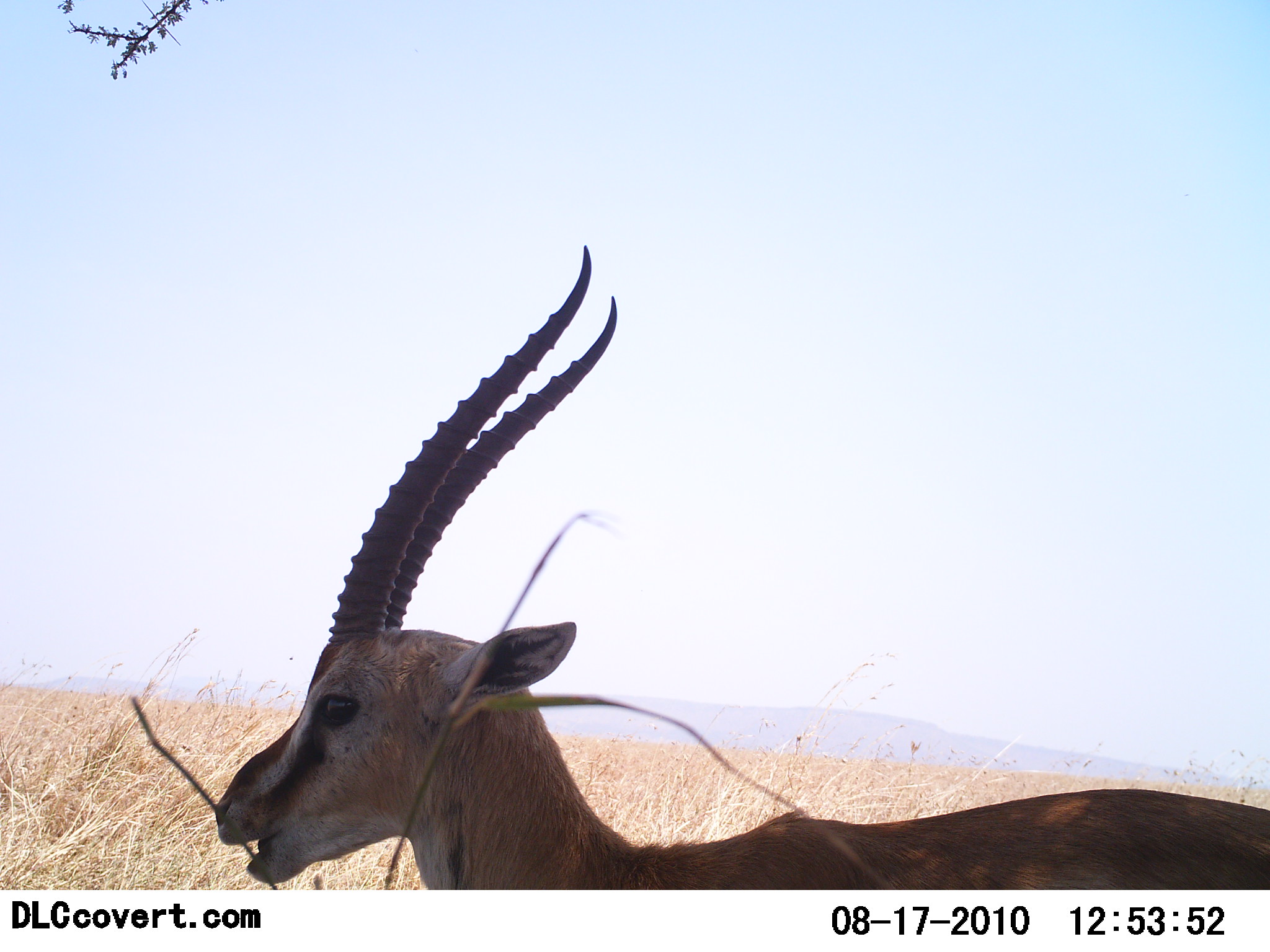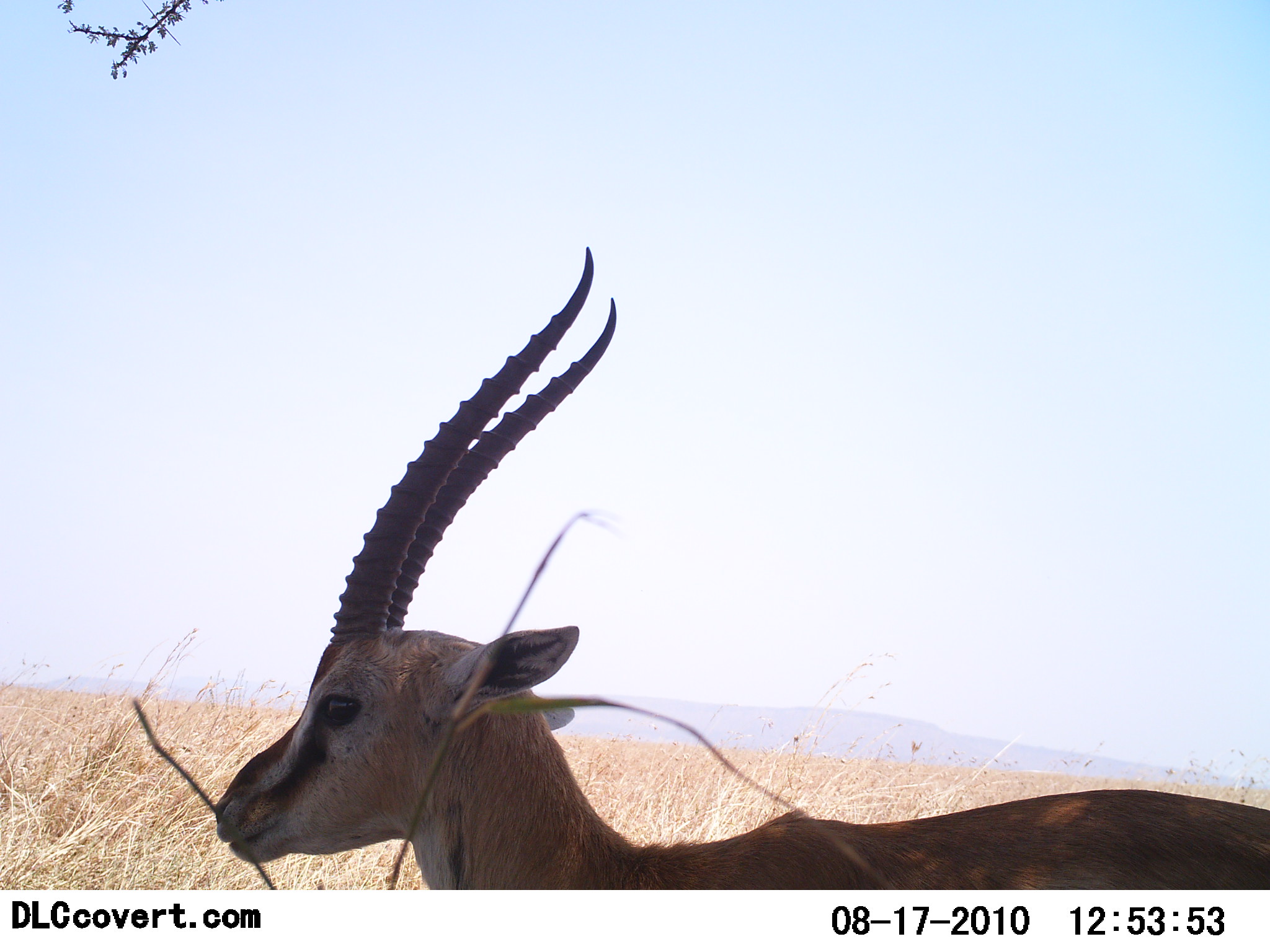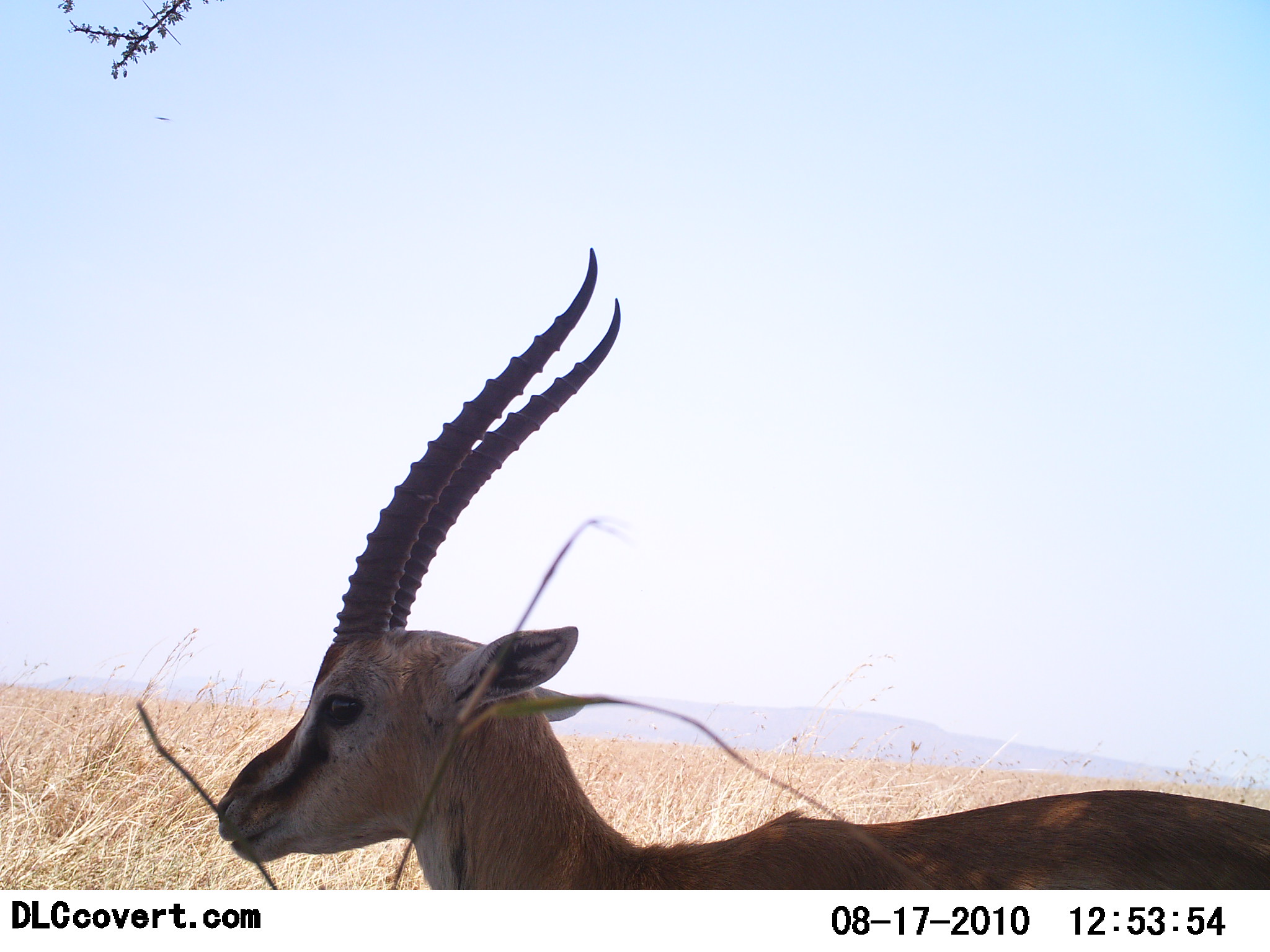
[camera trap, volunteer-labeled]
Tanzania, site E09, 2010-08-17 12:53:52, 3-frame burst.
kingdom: Animalia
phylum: Chordata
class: Mammalia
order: Artiodactyla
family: Bovidae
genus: Eudorcas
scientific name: Eudorcas thomsonii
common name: thomson's gazelle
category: gazellethomsons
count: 1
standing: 77%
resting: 0%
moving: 0%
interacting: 0%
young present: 0%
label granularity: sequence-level